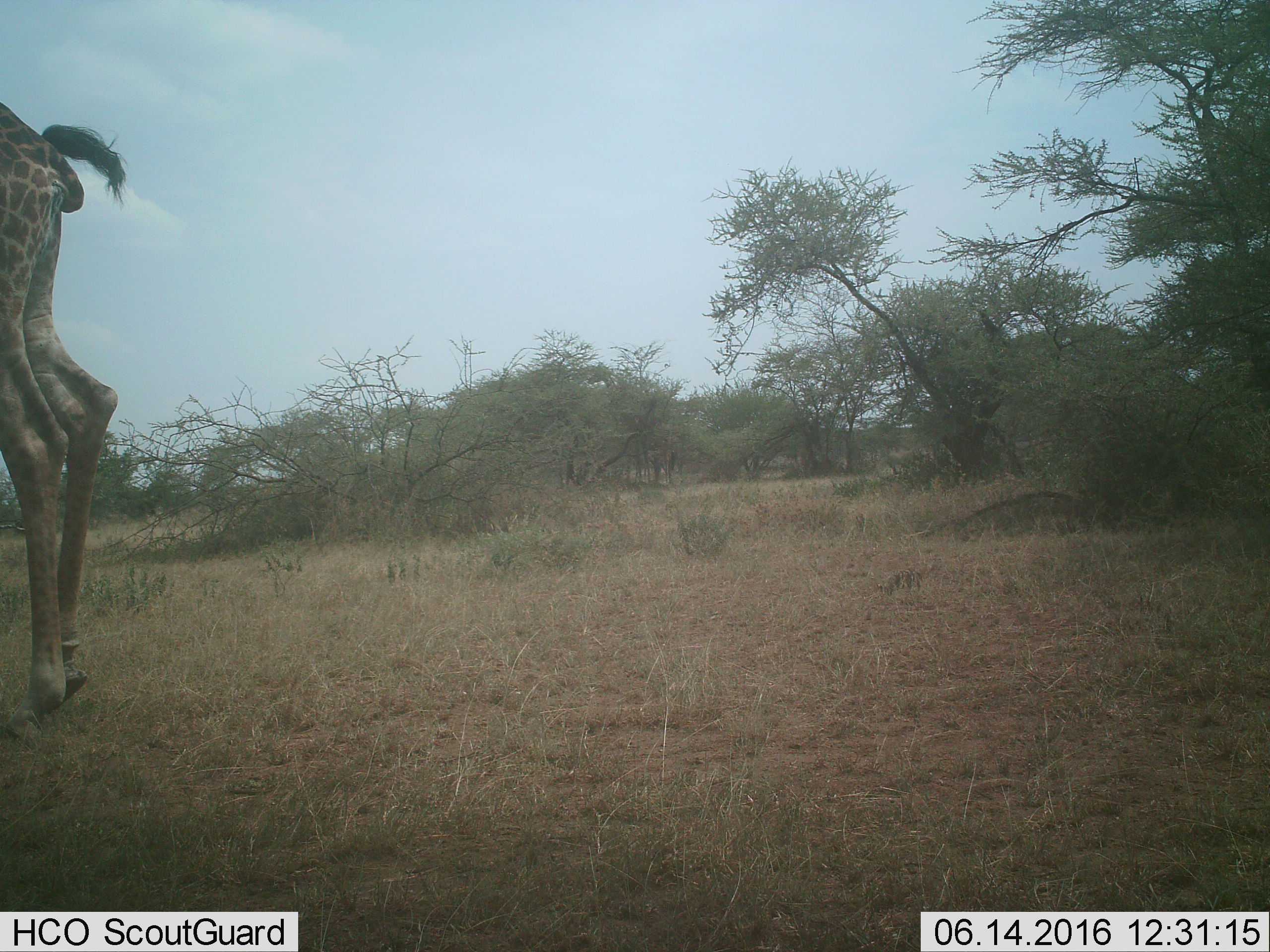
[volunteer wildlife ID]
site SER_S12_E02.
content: unidentified animal